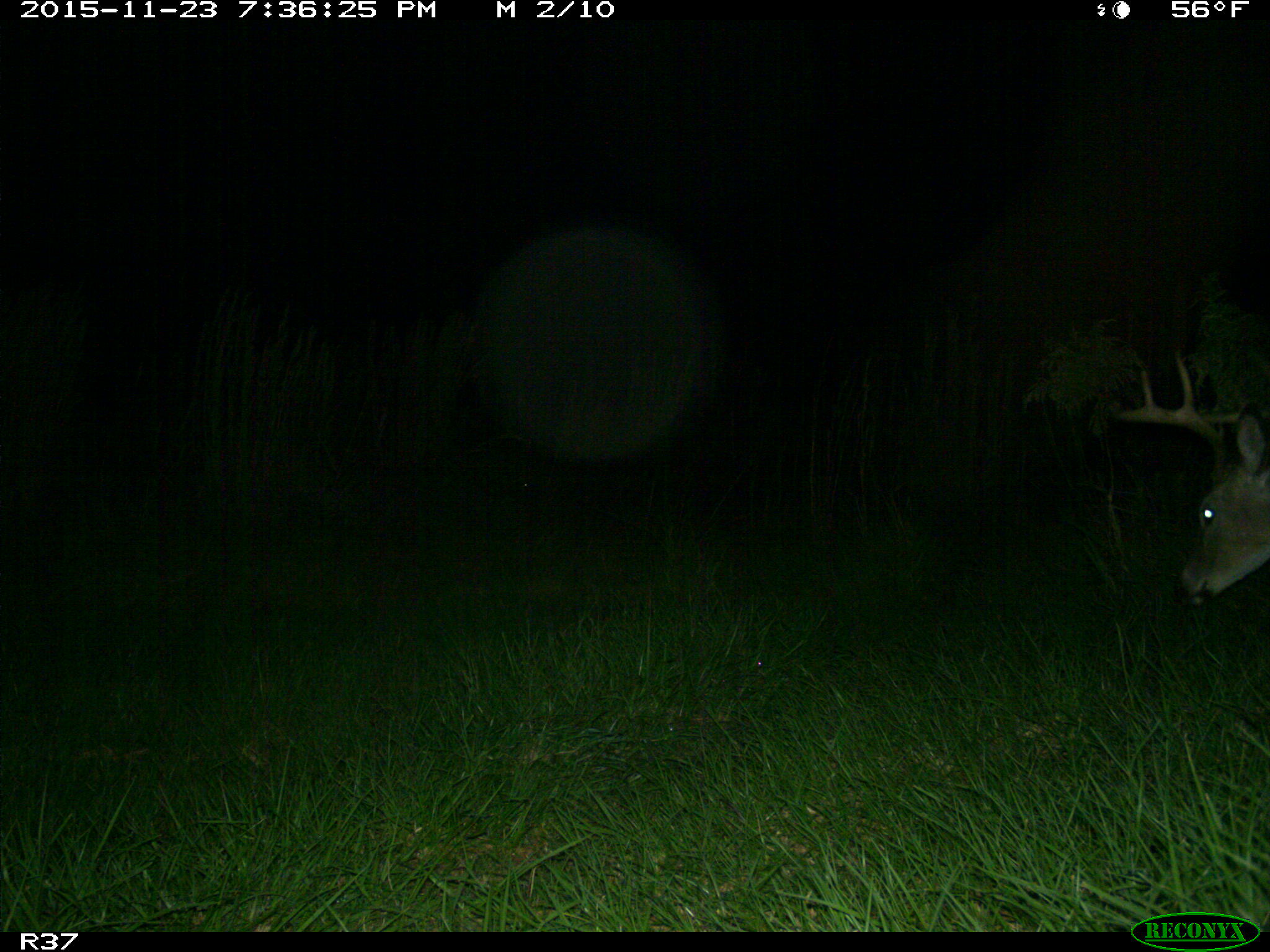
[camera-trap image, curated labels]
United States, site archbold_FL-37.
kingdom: Animalia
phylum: Chordata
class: Mammalia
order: Artiodactyla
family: Cervidae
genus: Odocoileus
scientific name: Odocoileus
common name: deer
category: unidentified deer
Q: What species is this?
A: Unidentified deer (deer) (Odocoileus).